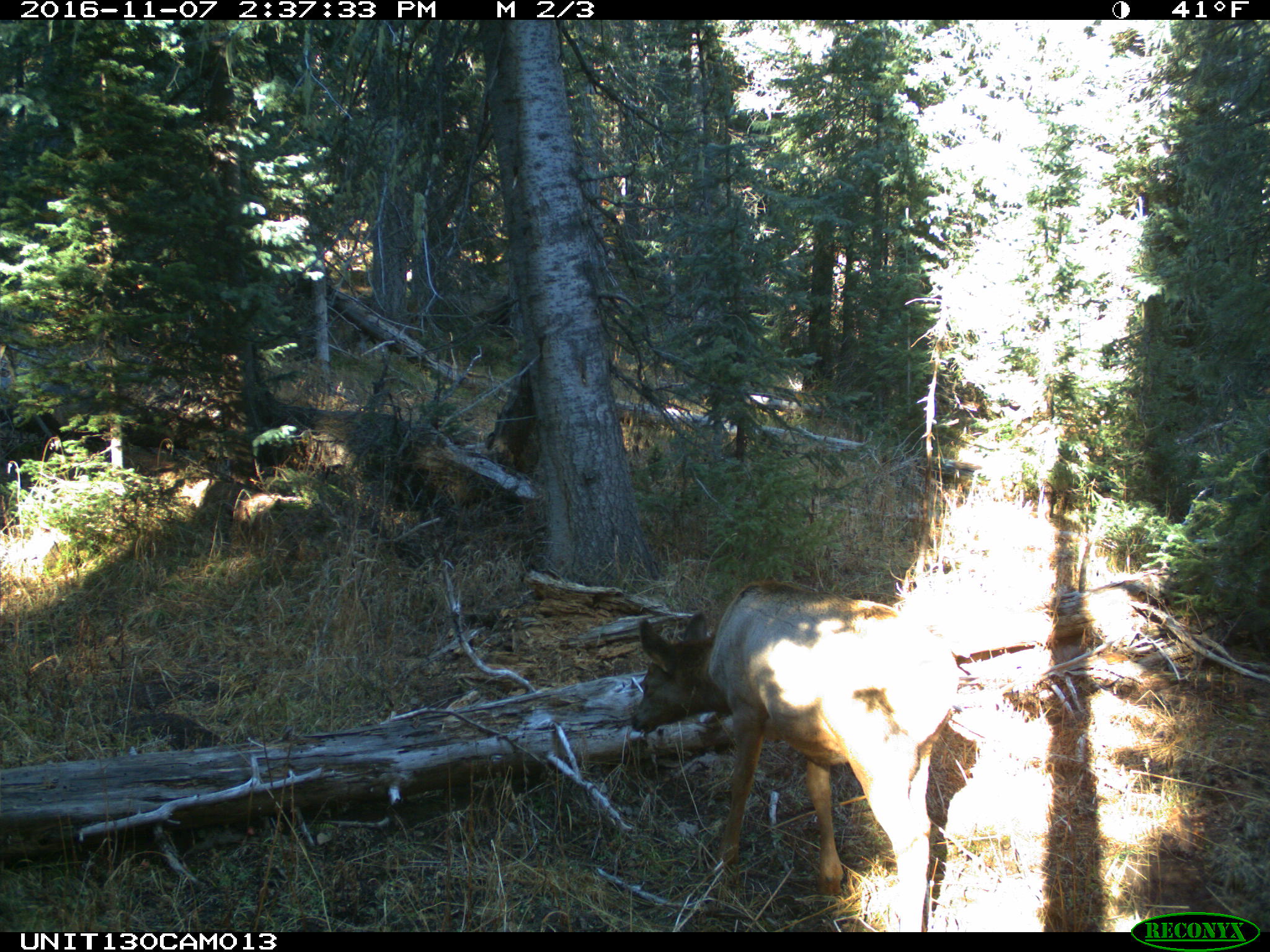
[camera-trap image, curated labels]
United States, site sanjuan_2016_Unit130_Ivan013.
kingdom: Animalia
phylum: Chordata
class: Mammalia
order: Artiodactyla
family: Cervidae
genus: Cervus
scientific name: Cervus elaphus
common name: red deer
Cervus elaphus (red deer).